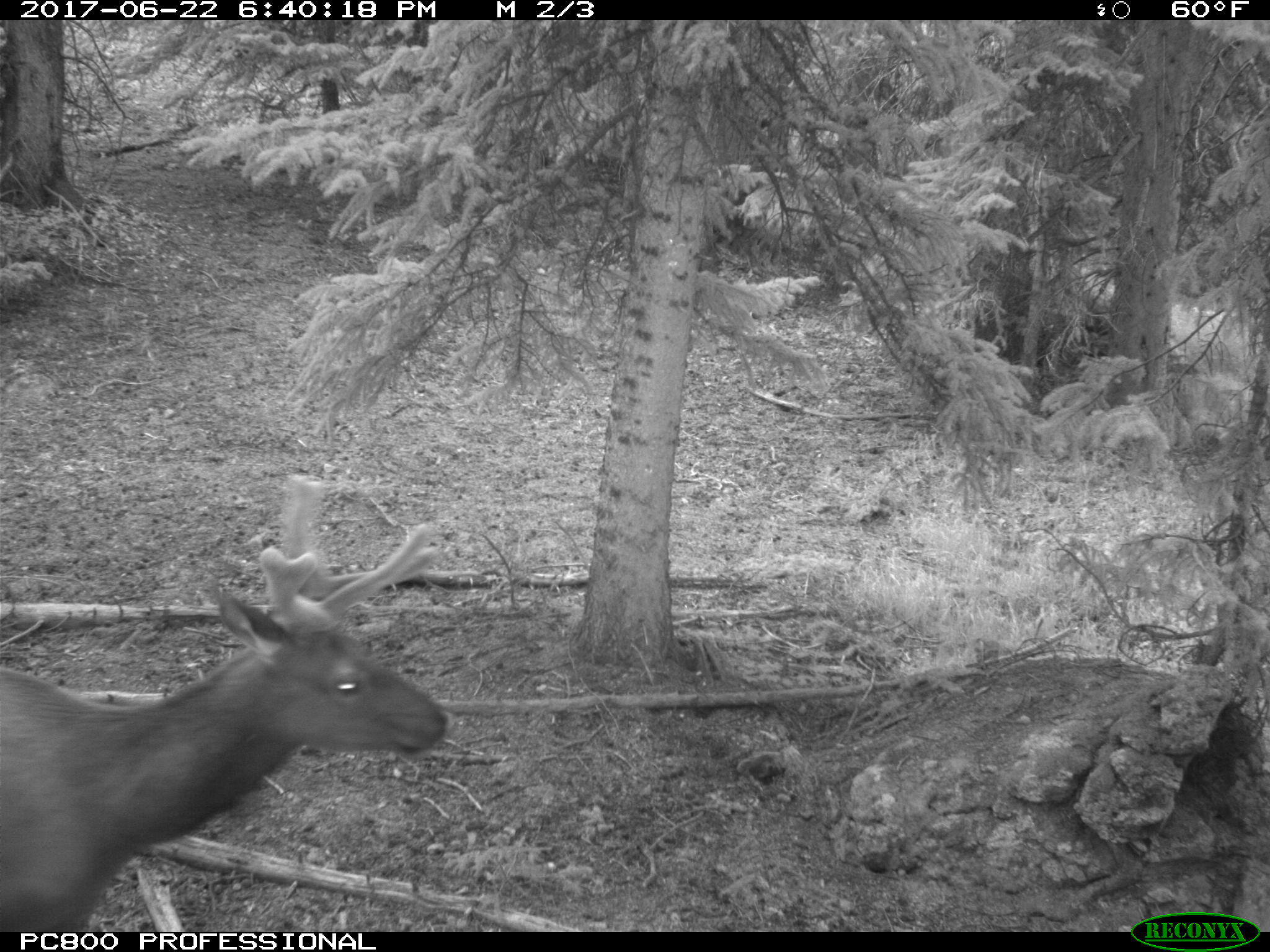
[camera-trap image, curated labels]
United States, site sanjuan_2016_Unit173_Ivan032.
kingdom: Animalia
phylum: Chordata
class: Mammalia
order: Artiodactyla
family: Cervidae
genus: Cervus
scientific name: Cervus elaphus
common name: red deer